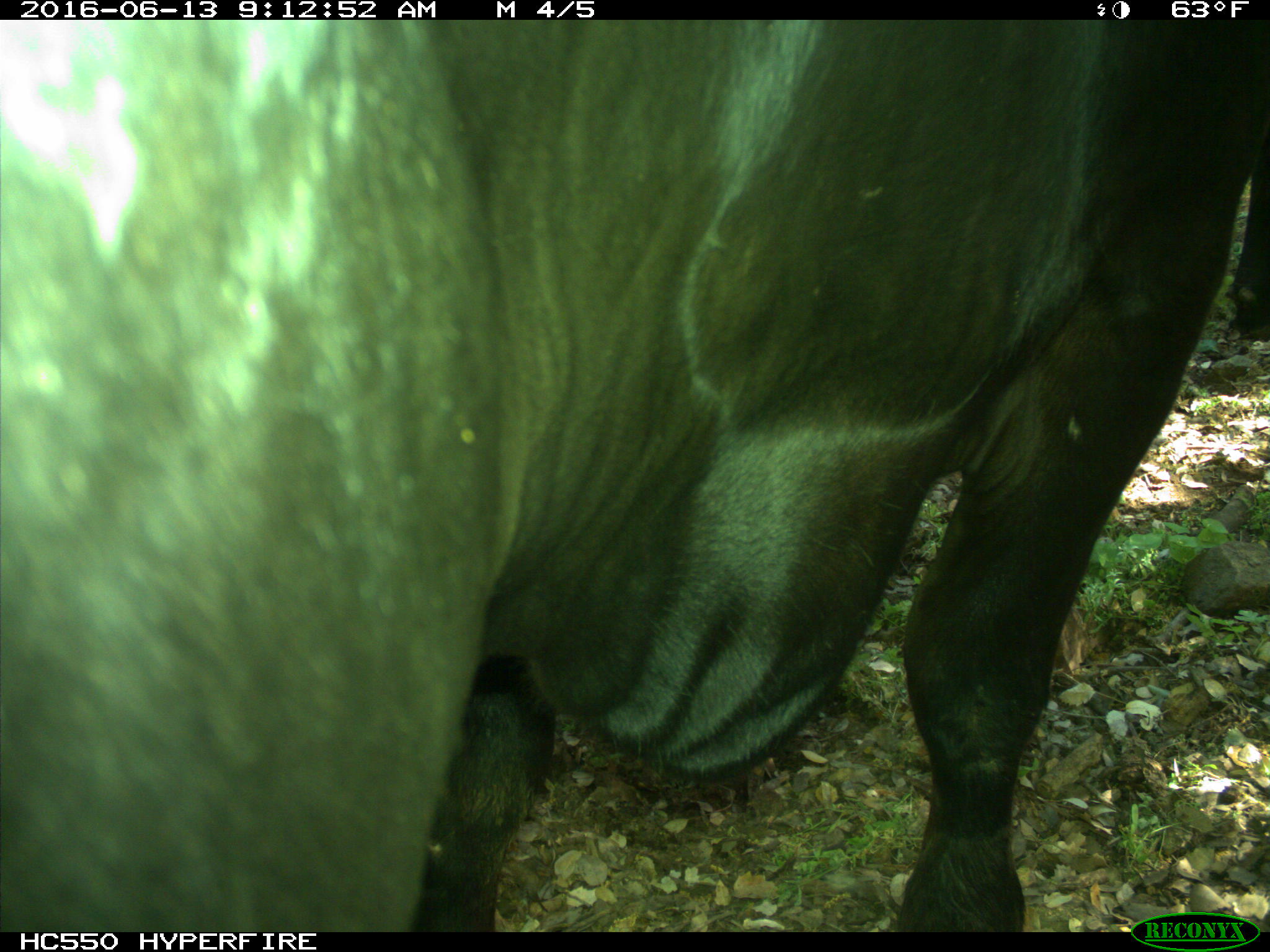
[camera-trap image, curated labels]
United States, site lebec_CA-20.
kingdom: Animalia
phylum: Chordata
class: Mammalia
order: Artiodactyla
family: Bovidae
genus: Bos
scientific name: Bos taurus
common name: domestic cow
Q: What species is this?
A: Bos taurus (domestic cow).